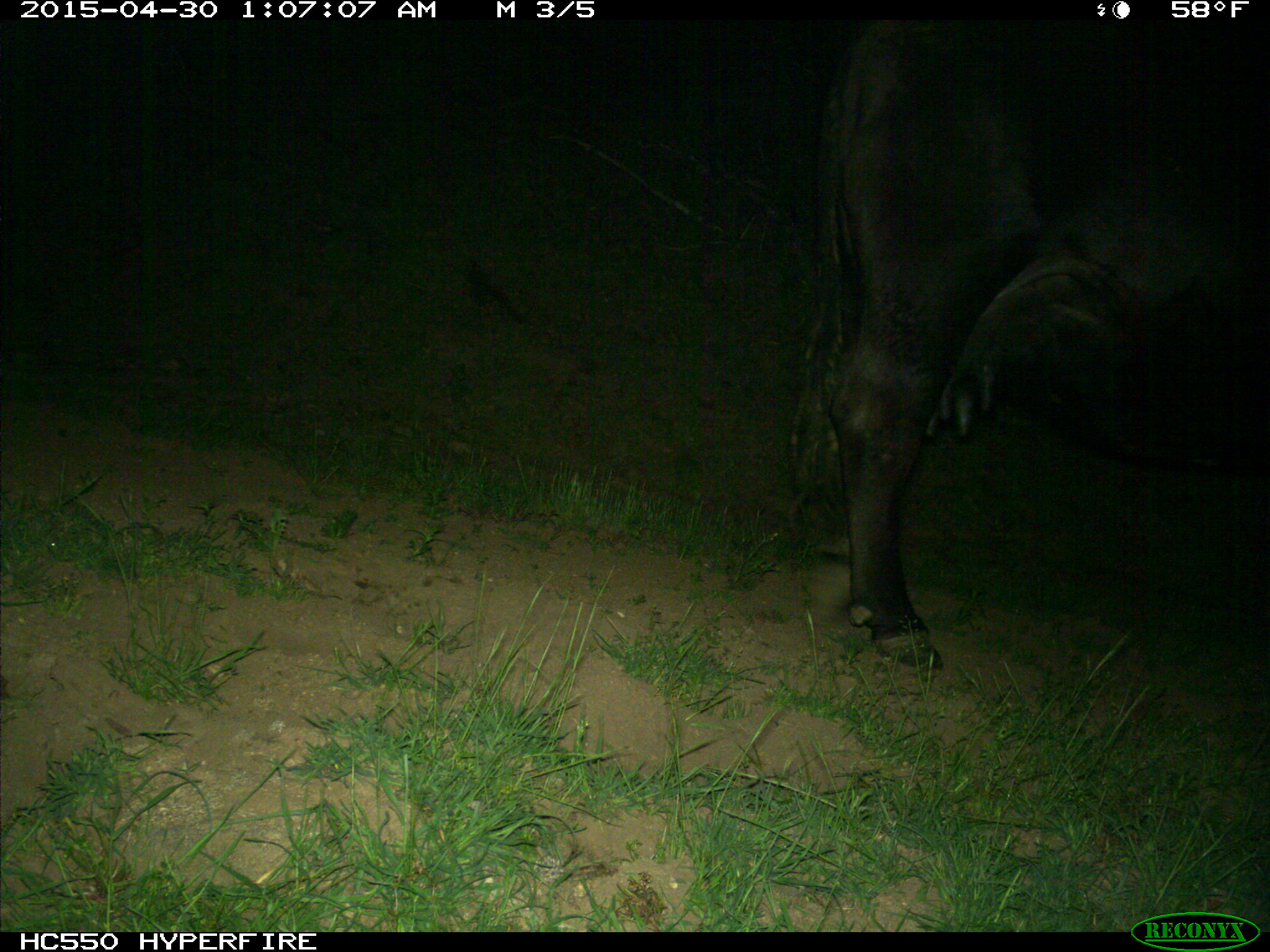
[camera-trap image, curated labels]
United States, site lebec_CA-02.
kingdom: Animalia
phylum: Chordata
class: Mammalia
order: Artiodactyla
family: Bovidae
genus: Bos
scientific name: Bos taurus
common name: domestic cow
Bos taurus (domestic cow).